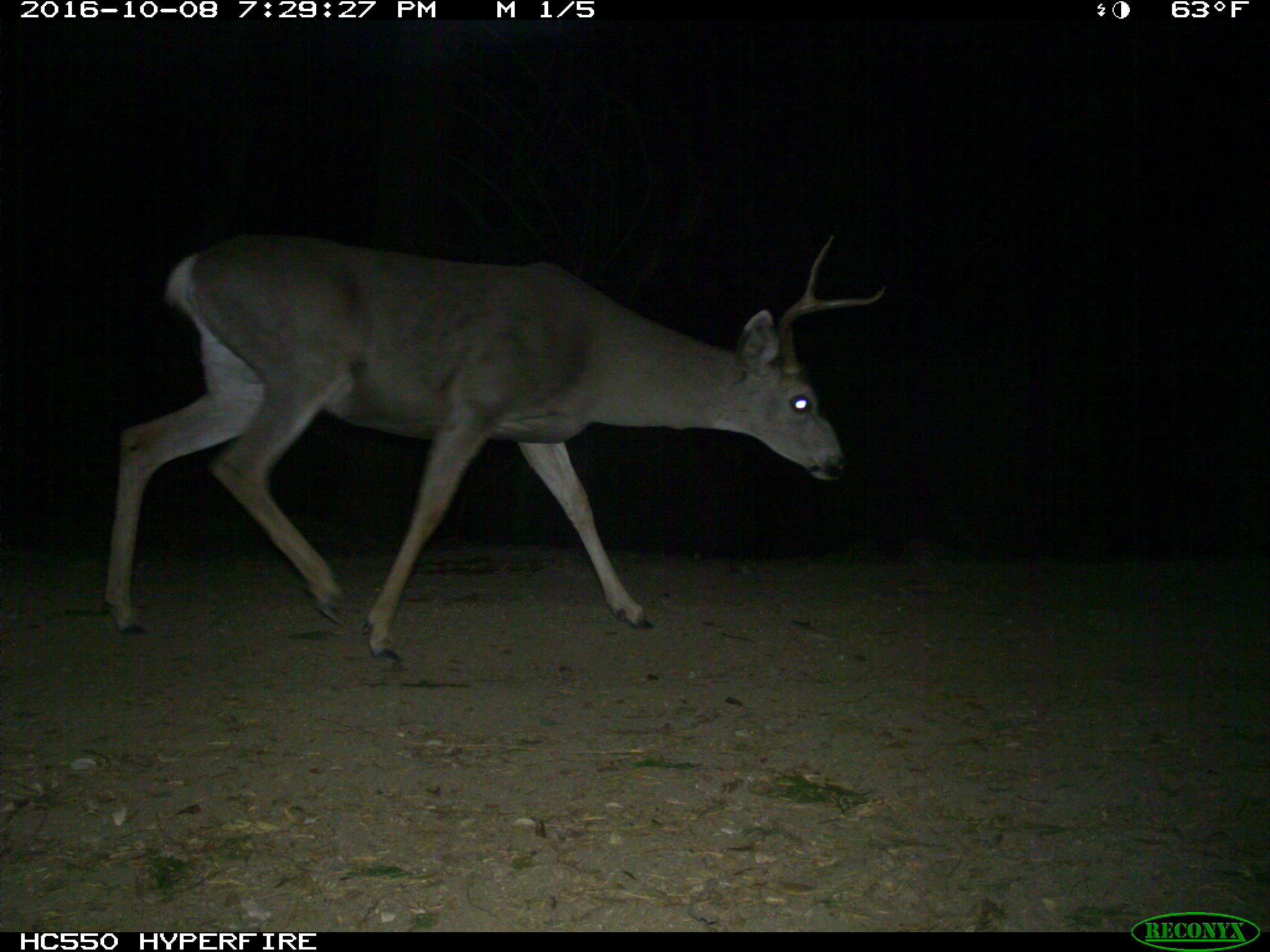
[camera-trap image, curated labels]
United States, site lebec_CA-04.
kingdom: Animalia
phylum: Chordata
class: Mammalia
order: Artiodactyla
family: Cervidae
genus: Odocoileus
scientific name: Odocoileus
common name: deer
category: unidentified deer